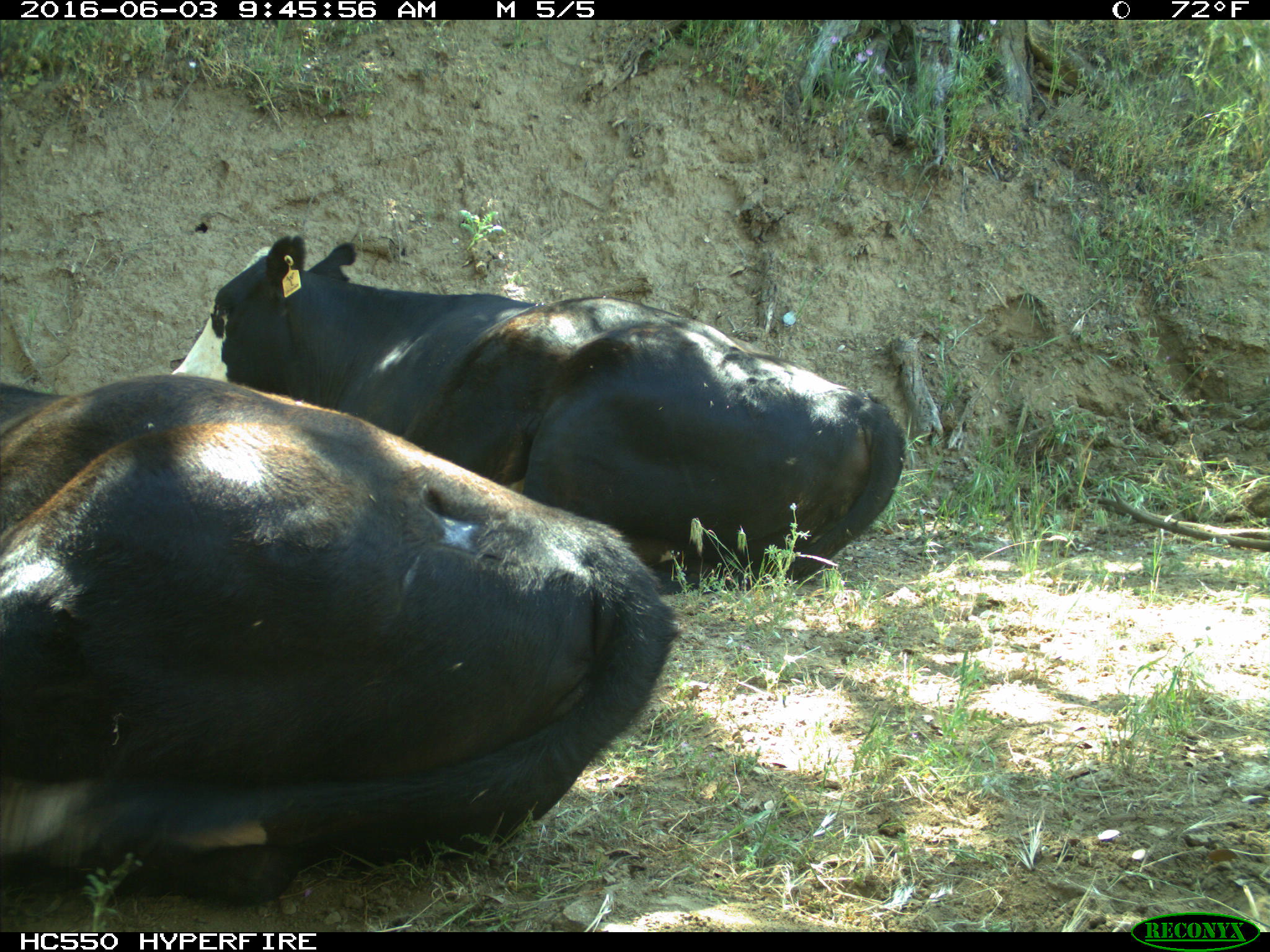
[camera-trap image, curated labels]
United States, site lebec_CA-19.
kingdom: Animalia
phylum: Chordata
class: Mammalia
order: Artiodactyla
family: Bovidae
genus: Bos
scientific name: Bos taurus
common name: domestic cow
Bos taurus (domestic cow).